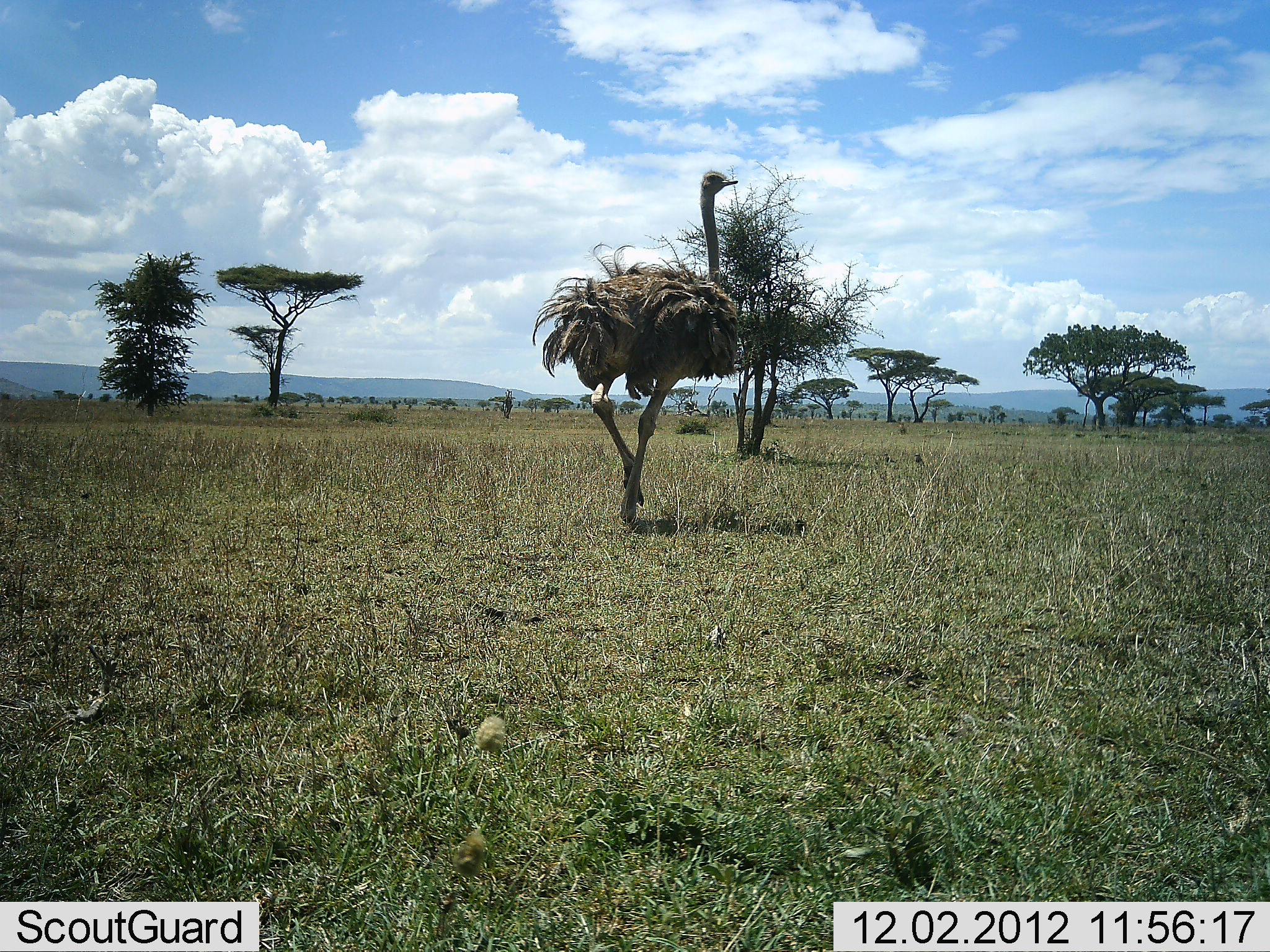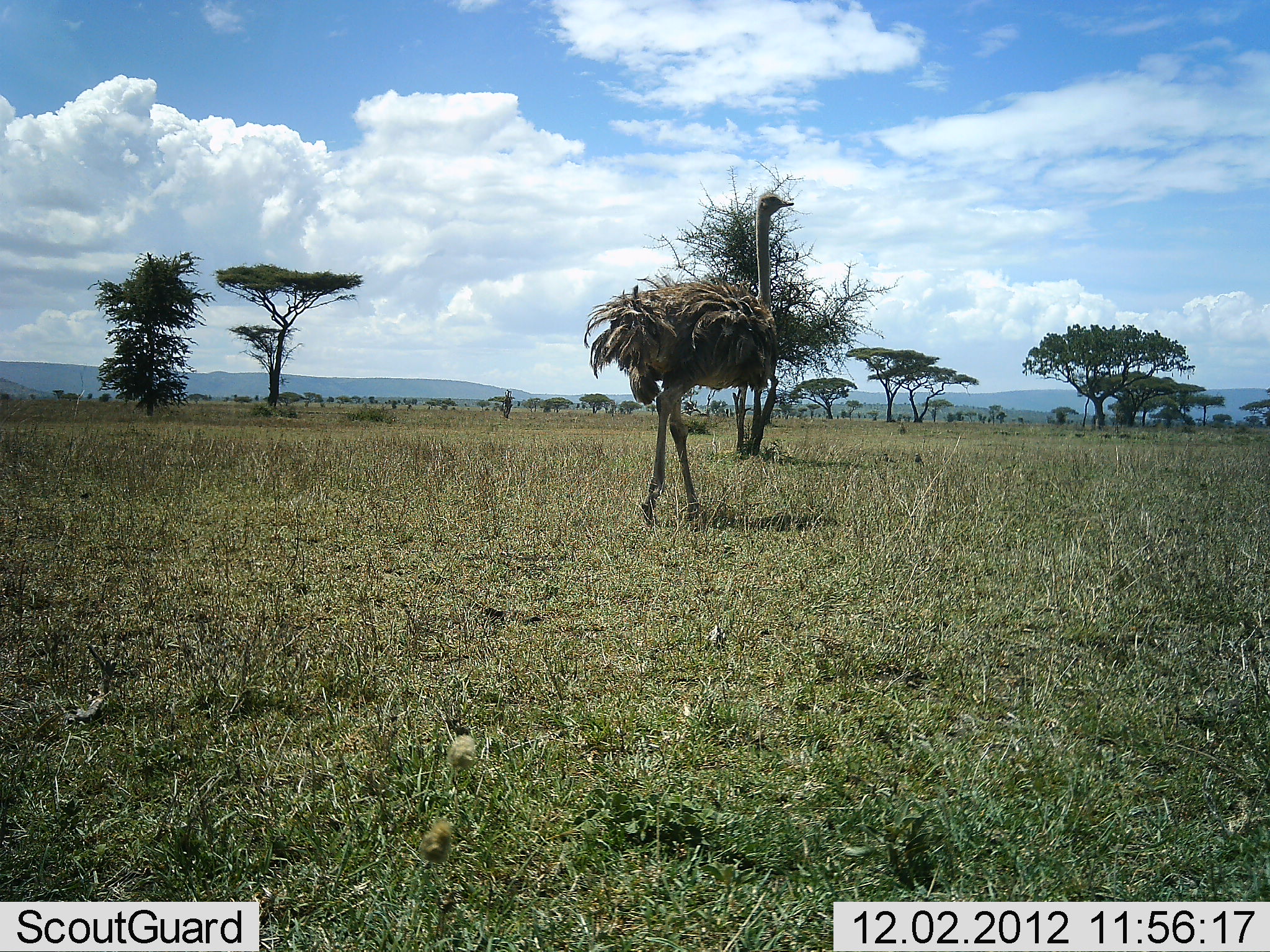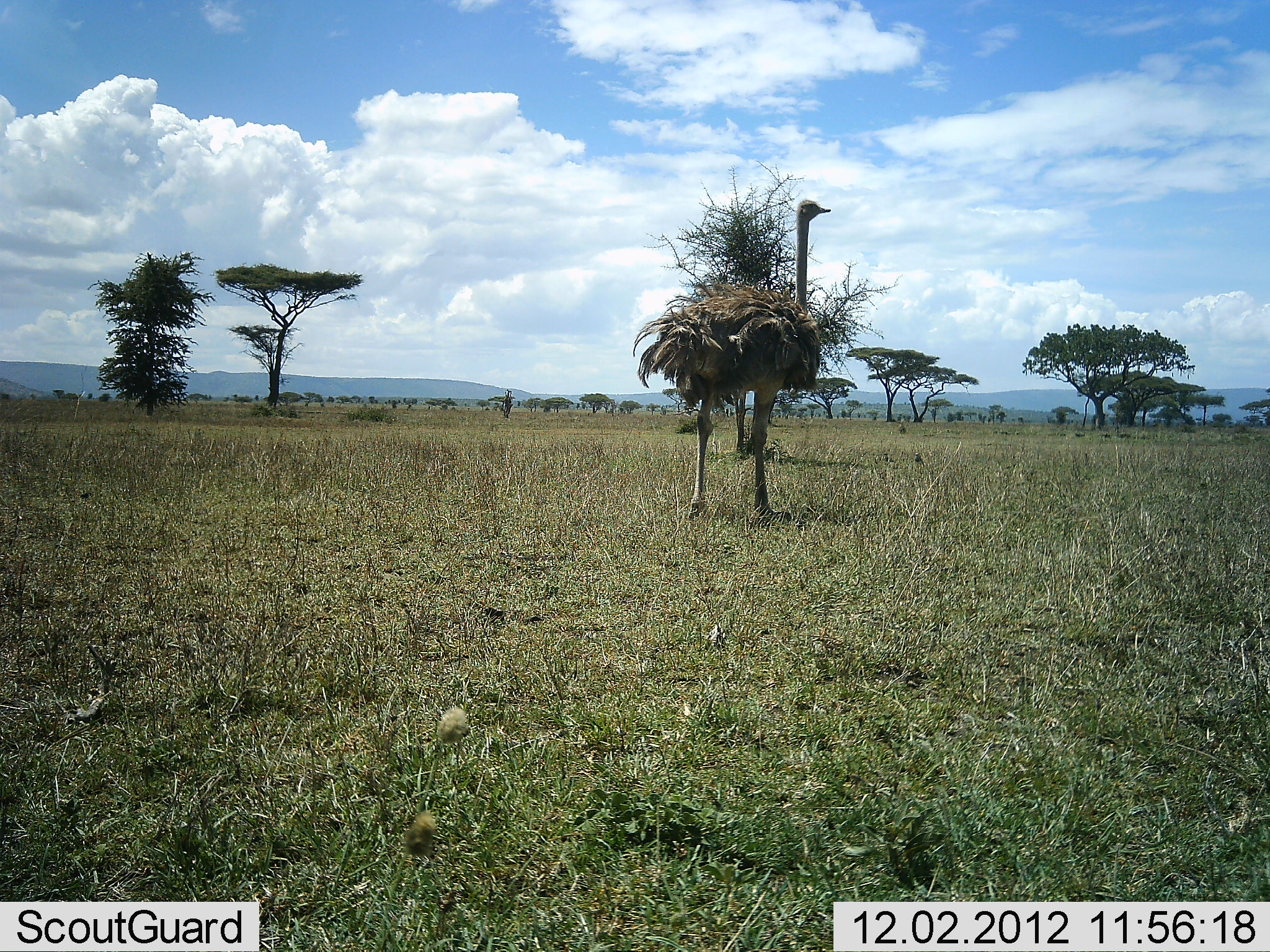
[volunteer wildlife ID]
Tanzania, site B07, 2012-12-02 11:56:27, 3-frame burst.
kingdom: Animalia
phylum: Chordata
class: Aves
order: Struthioniformes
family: Struthionidae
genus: Struthio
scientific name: Struthio camelus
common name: ostrich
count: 1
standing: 0%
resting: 0%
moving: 100%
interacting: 0%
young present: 0%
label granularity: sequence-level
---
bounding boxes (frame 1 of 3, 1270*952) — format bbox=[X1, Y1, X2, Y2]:
animal: bbox=[529, 169, 742, 525]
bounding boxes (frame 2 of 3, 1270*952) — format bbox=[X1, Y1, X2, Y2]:
animal: bbox=[583, 194, 796, 530]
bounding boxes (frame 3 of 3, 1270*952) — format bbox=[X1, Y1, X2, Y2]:
animal: bbox=[630, 198, 833, 532]